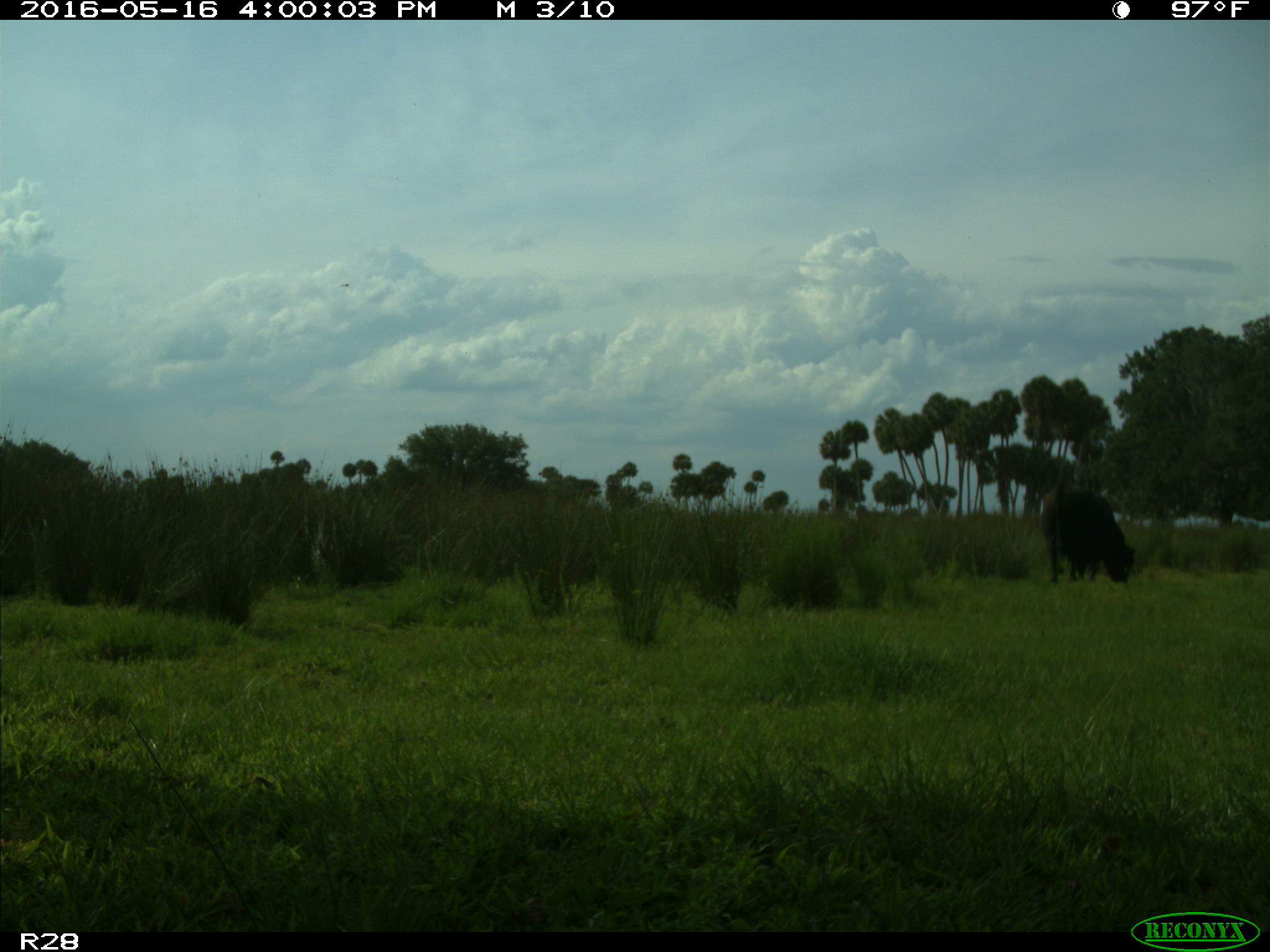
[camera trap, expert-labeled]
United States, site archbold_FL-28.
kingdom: Animalia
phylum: Chordata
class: Mammalia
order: Artiodactyla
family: Bovidae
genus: Bos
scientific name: Bos taurus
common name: domestic cow